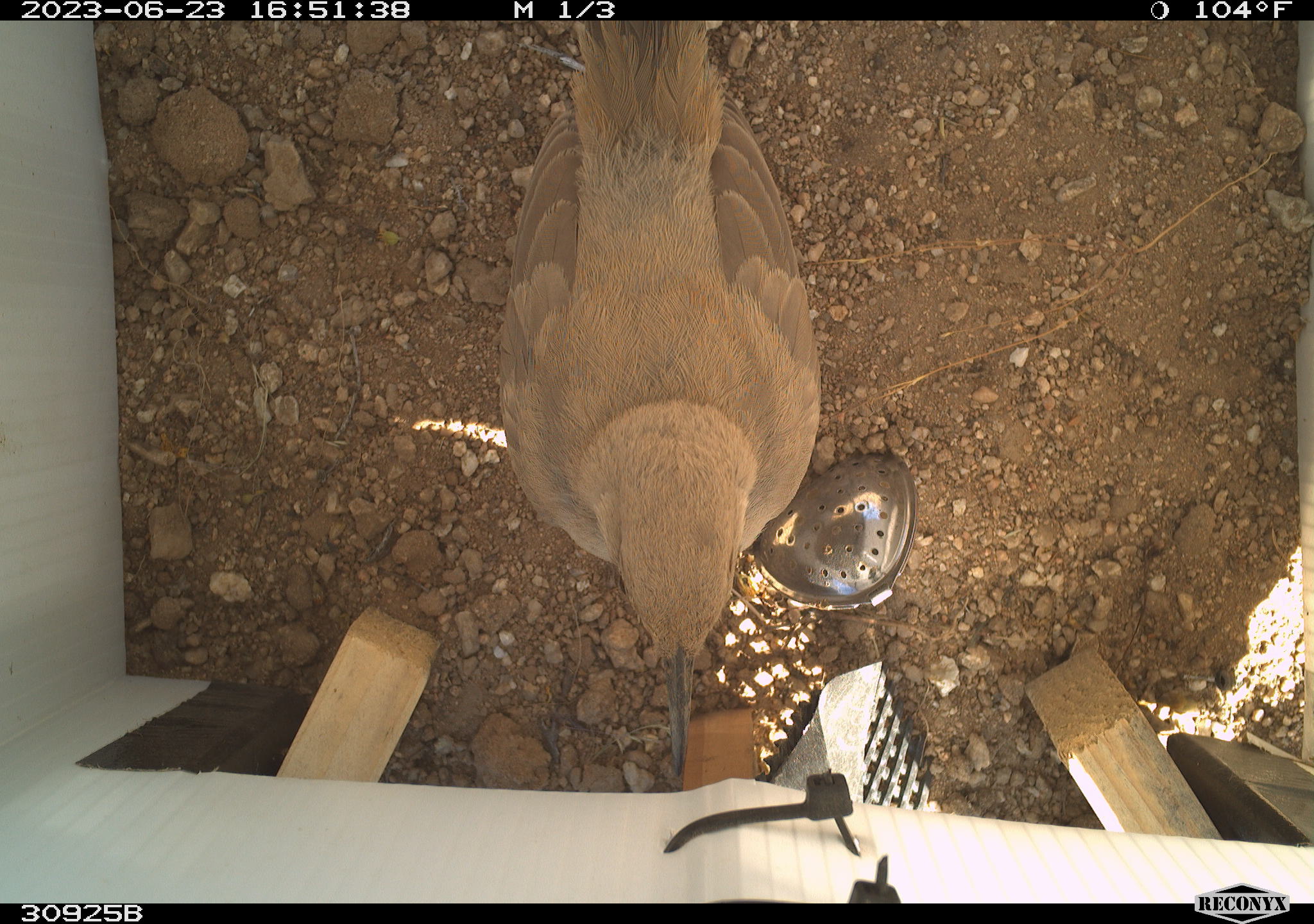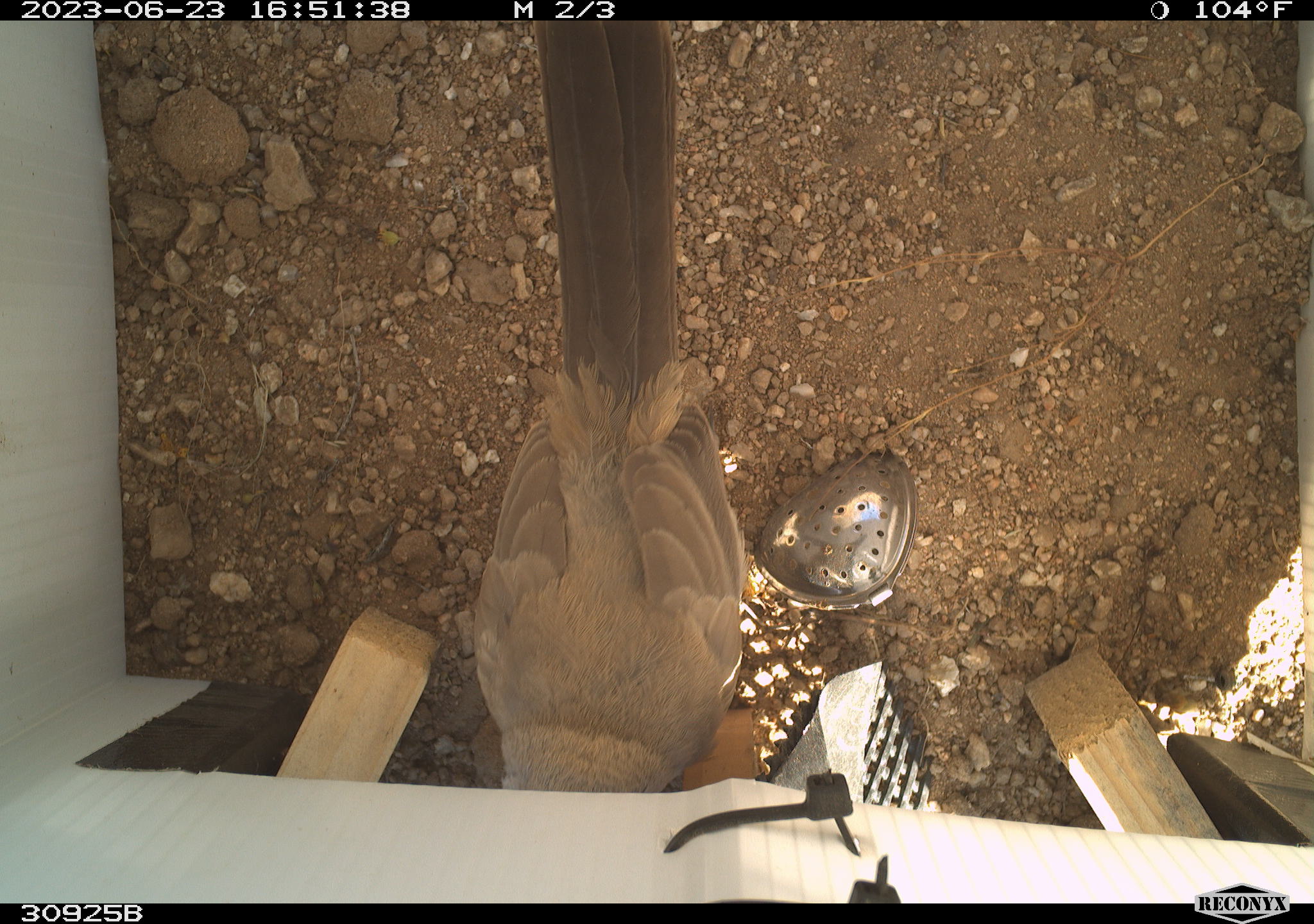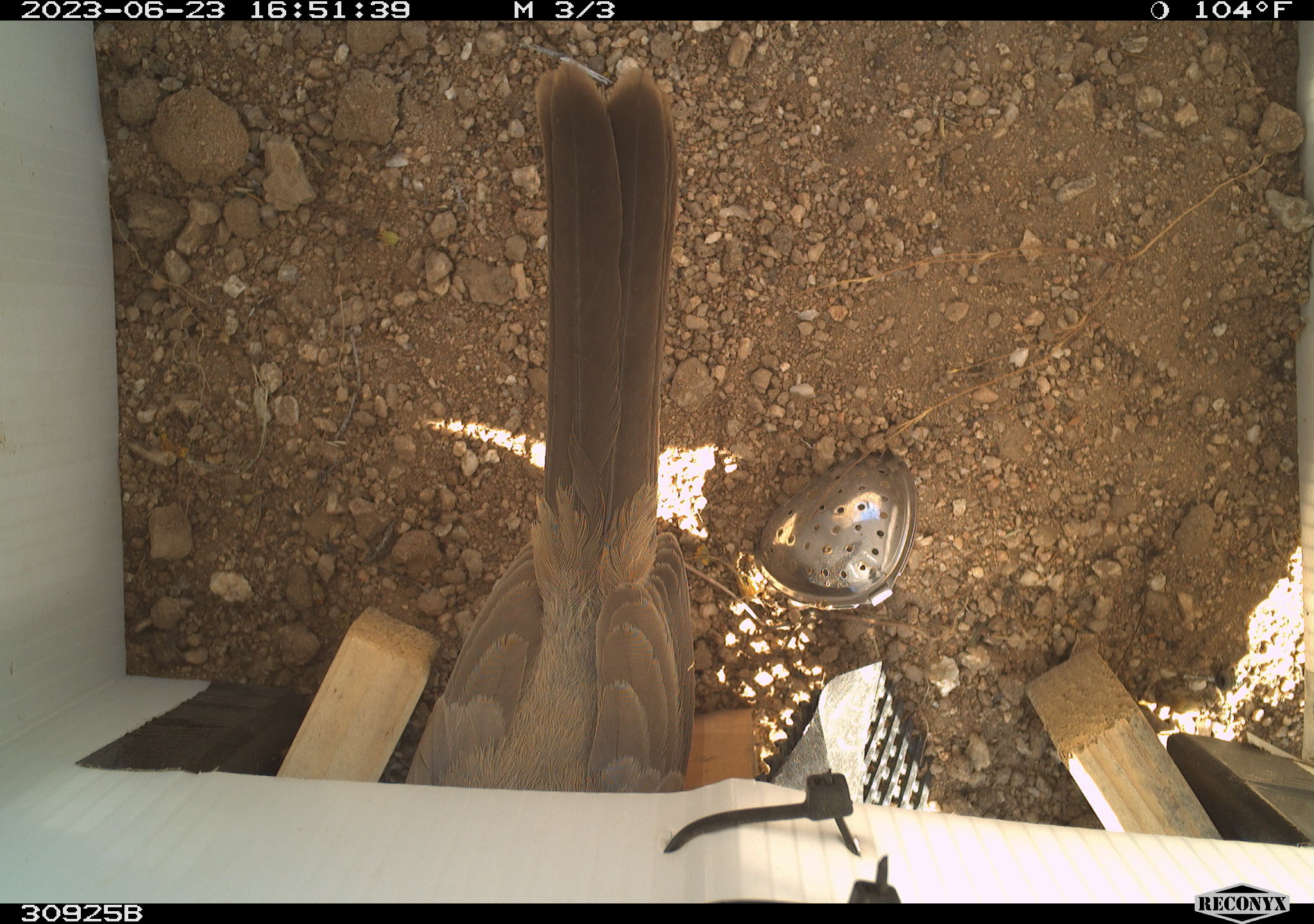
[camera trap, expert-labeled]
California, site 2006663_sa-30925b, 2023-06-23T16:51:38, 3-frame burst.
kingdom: Animalia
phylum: Chordata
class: Aves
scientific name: Aves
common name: bird